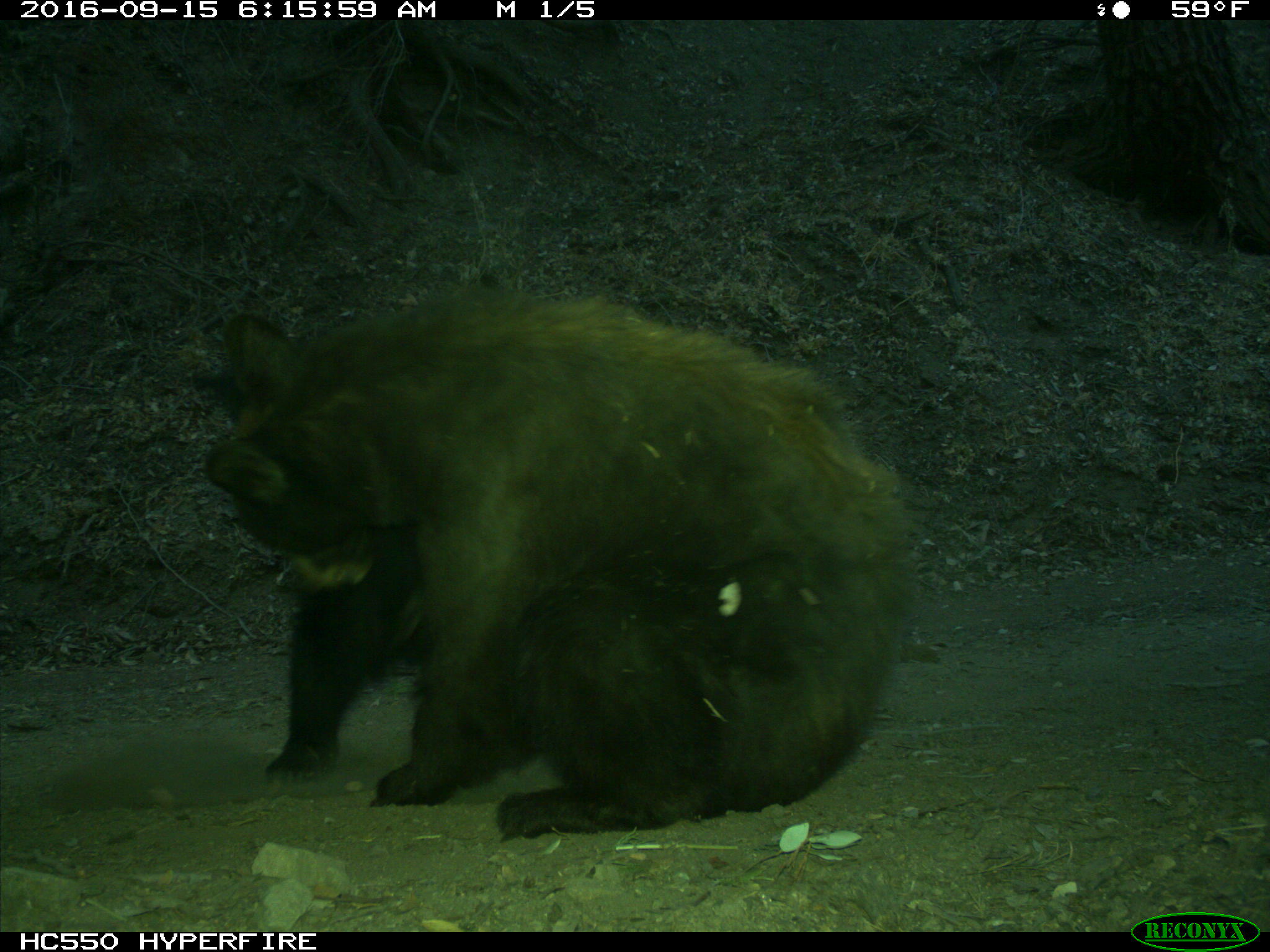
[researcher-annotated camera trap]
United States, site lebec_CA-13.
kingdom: Animalia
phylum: Chordata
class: Mammalia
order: Carnivora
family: Ursidae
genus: Ursus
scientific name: Ursus americanus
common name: american black bear